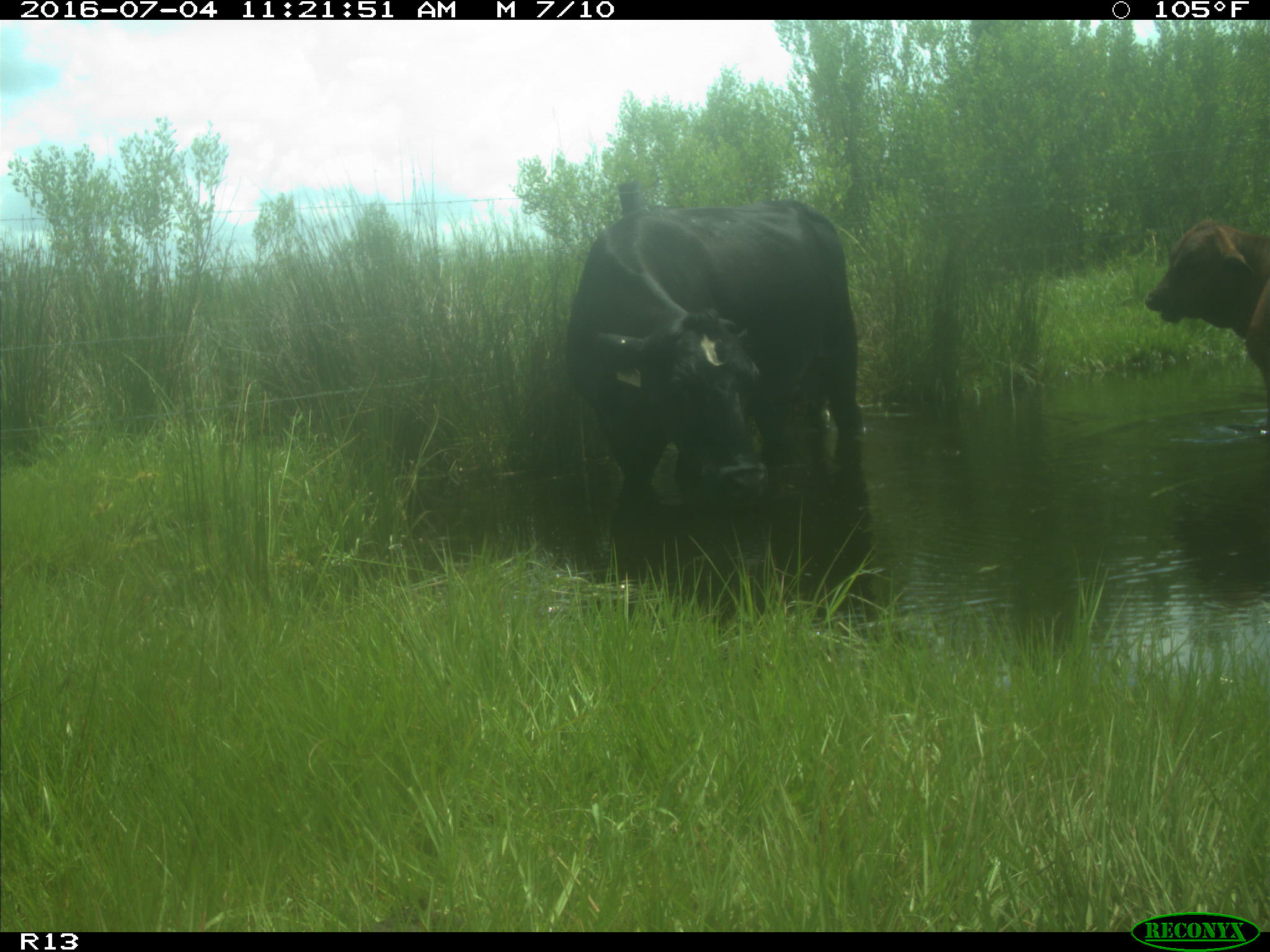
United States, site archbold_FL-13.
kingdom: Animalia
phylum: Chordata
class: Mammalia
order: Artiodactyla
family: Bovidae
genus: Bos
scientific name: Bos taurus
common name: domestic cow